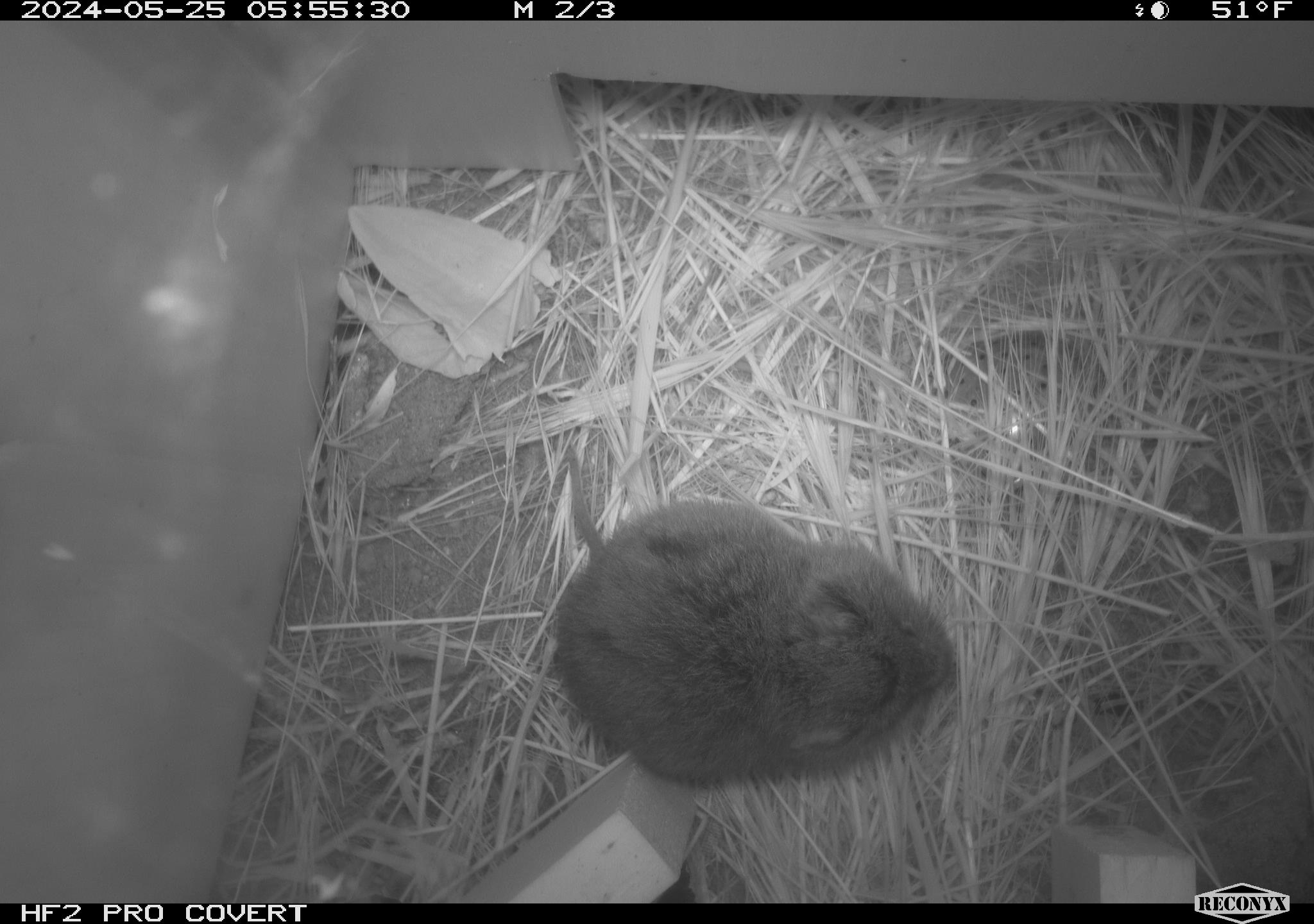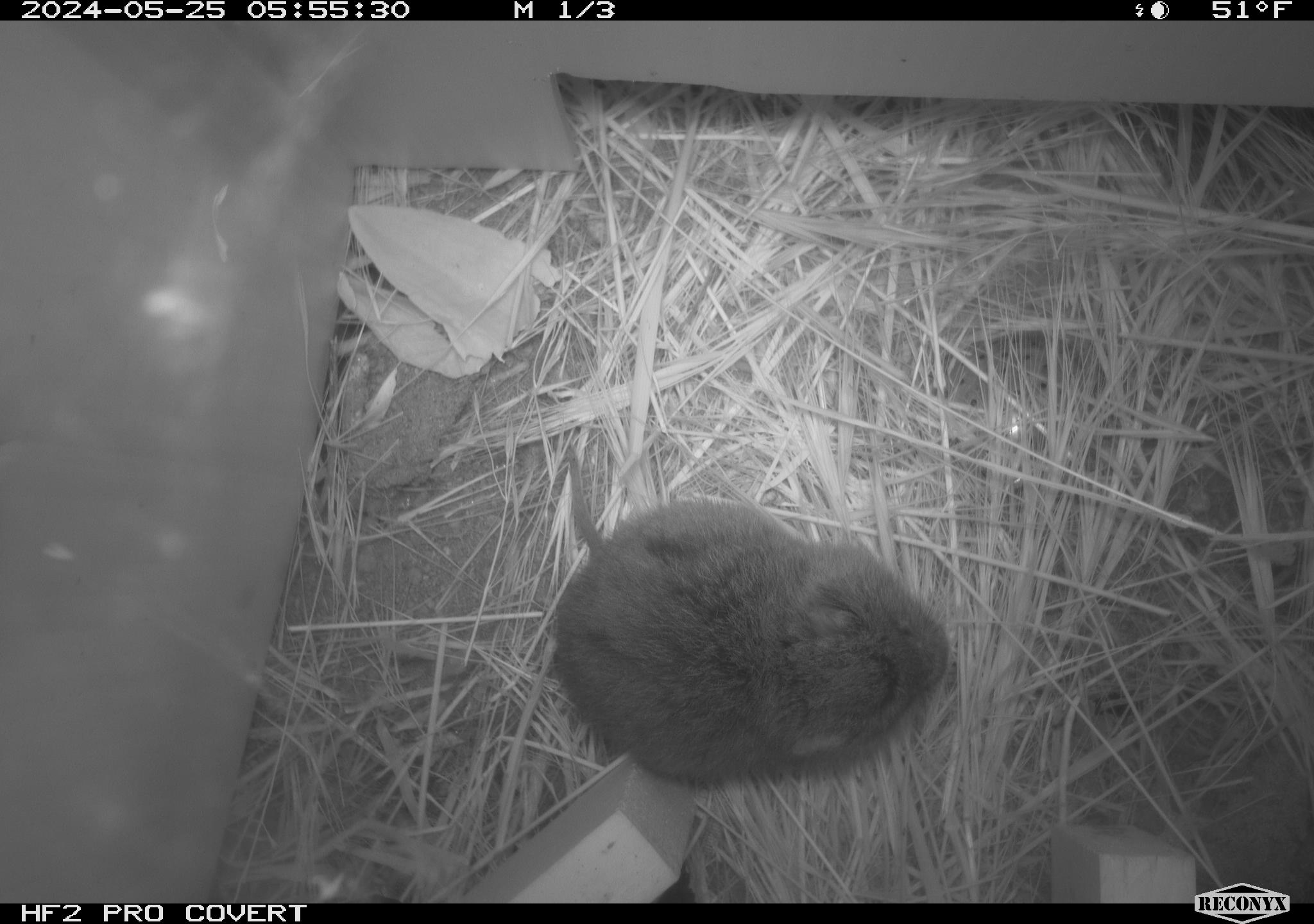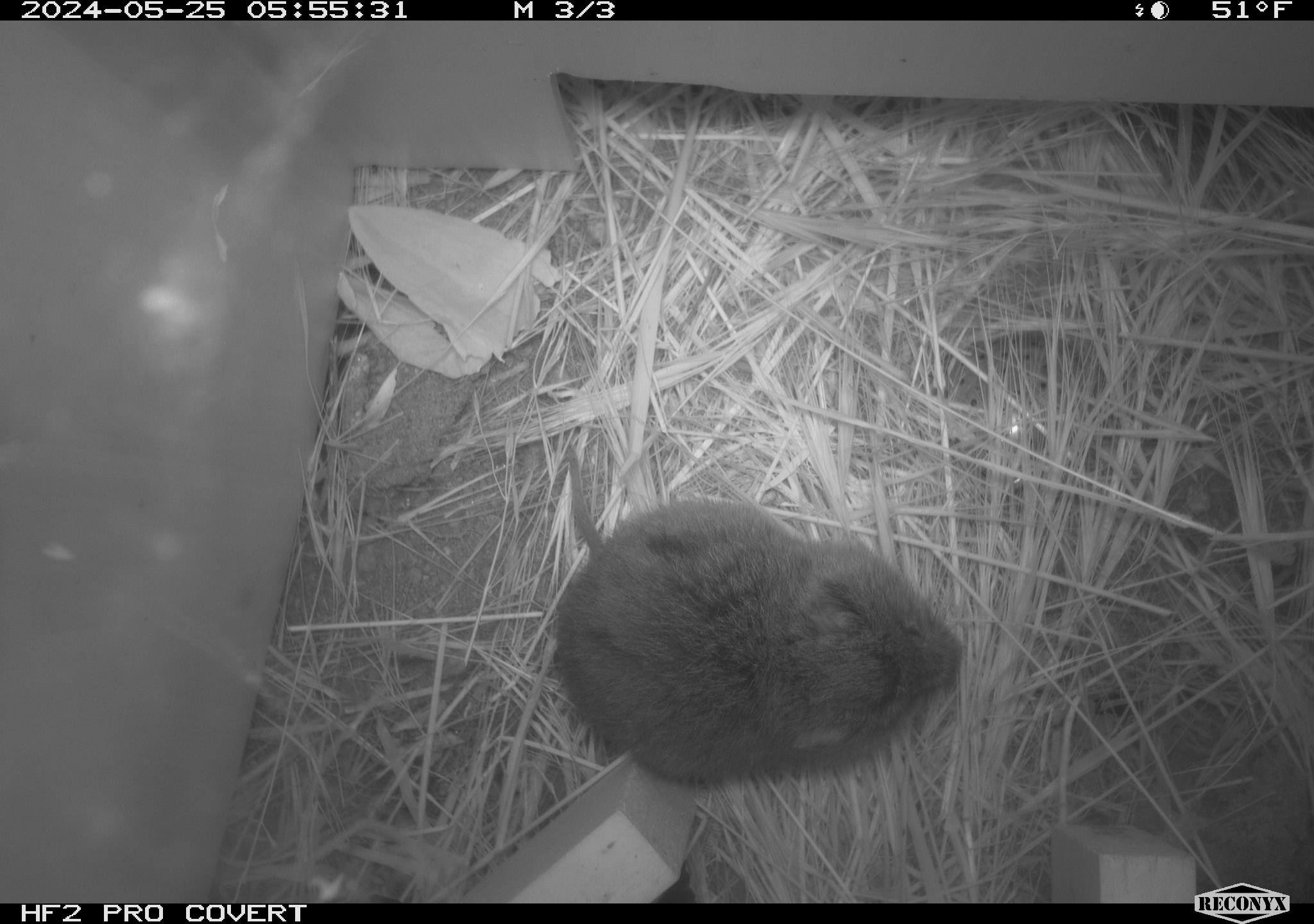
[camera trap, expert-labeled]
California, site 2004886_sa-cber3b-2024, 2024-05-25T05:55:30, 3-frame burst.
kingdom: Animalia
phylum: Chordata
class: Mammalia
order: Rodentia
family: Cricetidae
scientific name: Arvicolinae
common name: voles, lemmings, and muskrats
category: arvicolinae subfamily